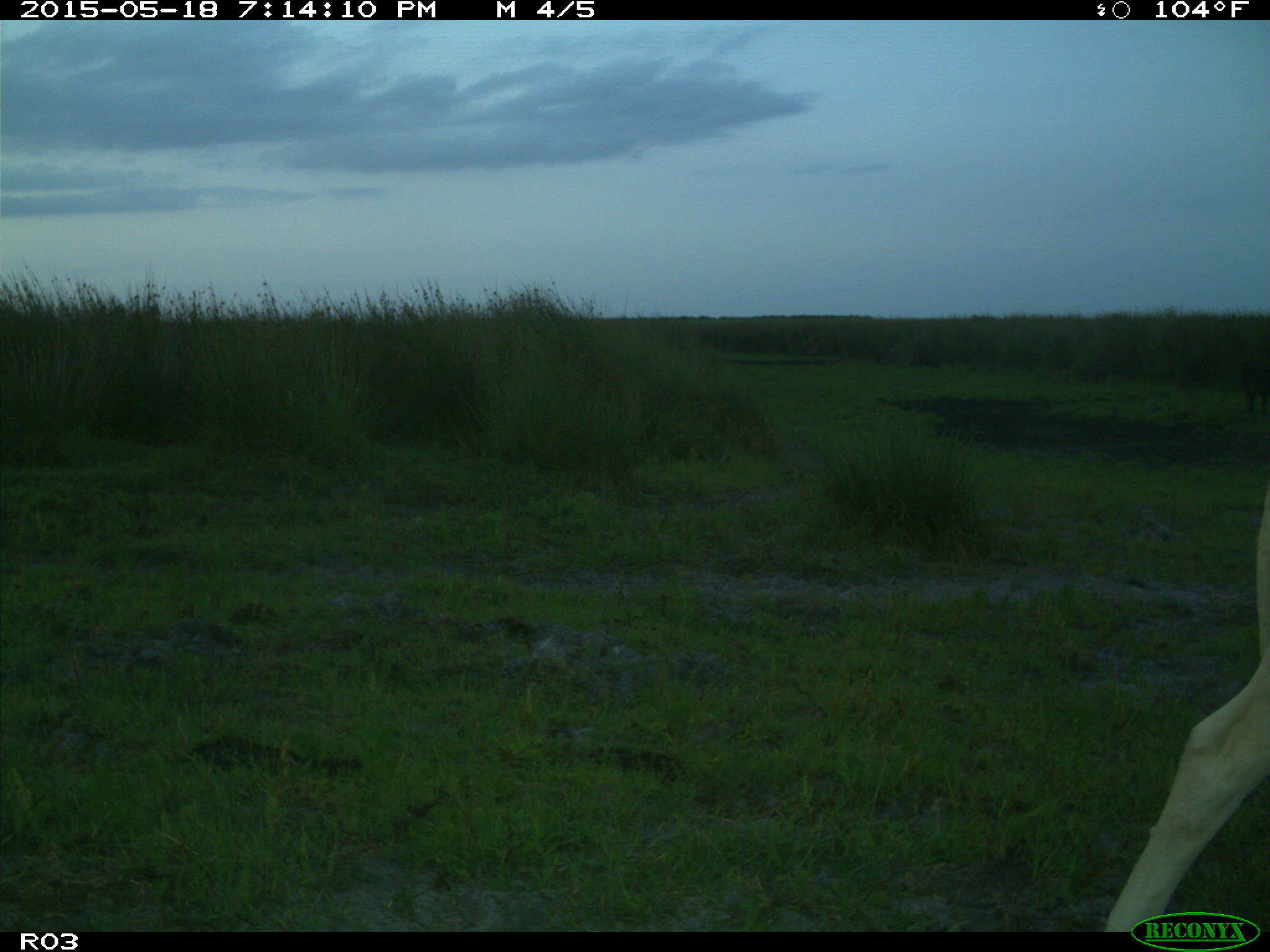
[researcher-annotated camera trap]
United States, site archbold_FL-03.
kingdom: Animalia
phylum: Chordata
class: Mammalia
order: Artiodactyla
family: Bovidae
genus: Bos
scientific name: Bos taurus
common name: domestic cow